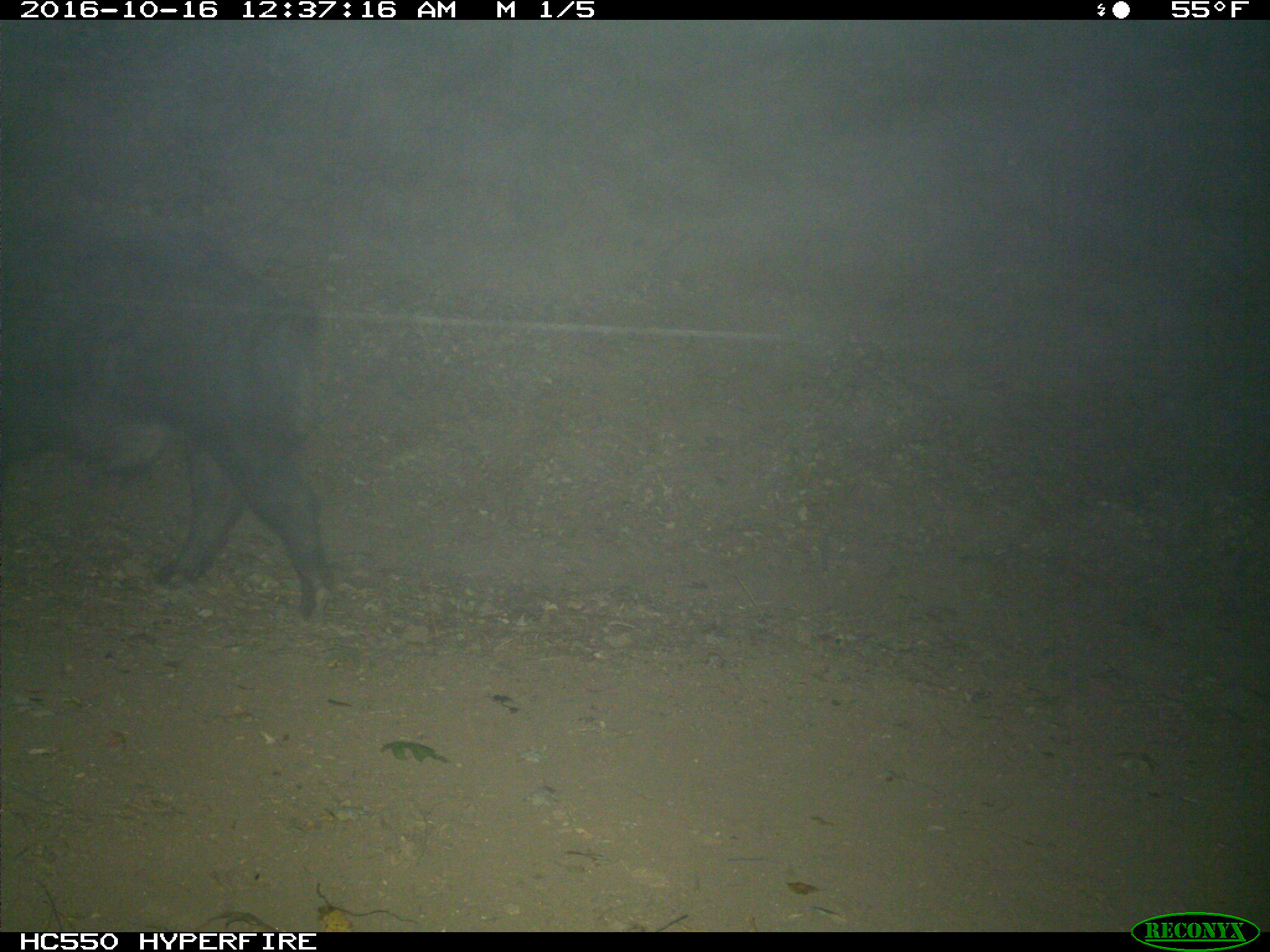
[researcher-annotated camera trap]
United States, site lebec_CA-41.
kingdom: Animalia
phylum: Chordata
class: Mammalia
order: Artiodactyla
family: Suidae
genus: Sus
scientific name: Sus scrofa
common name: wild boar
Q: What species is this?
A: Sus scrofa (wild boar).